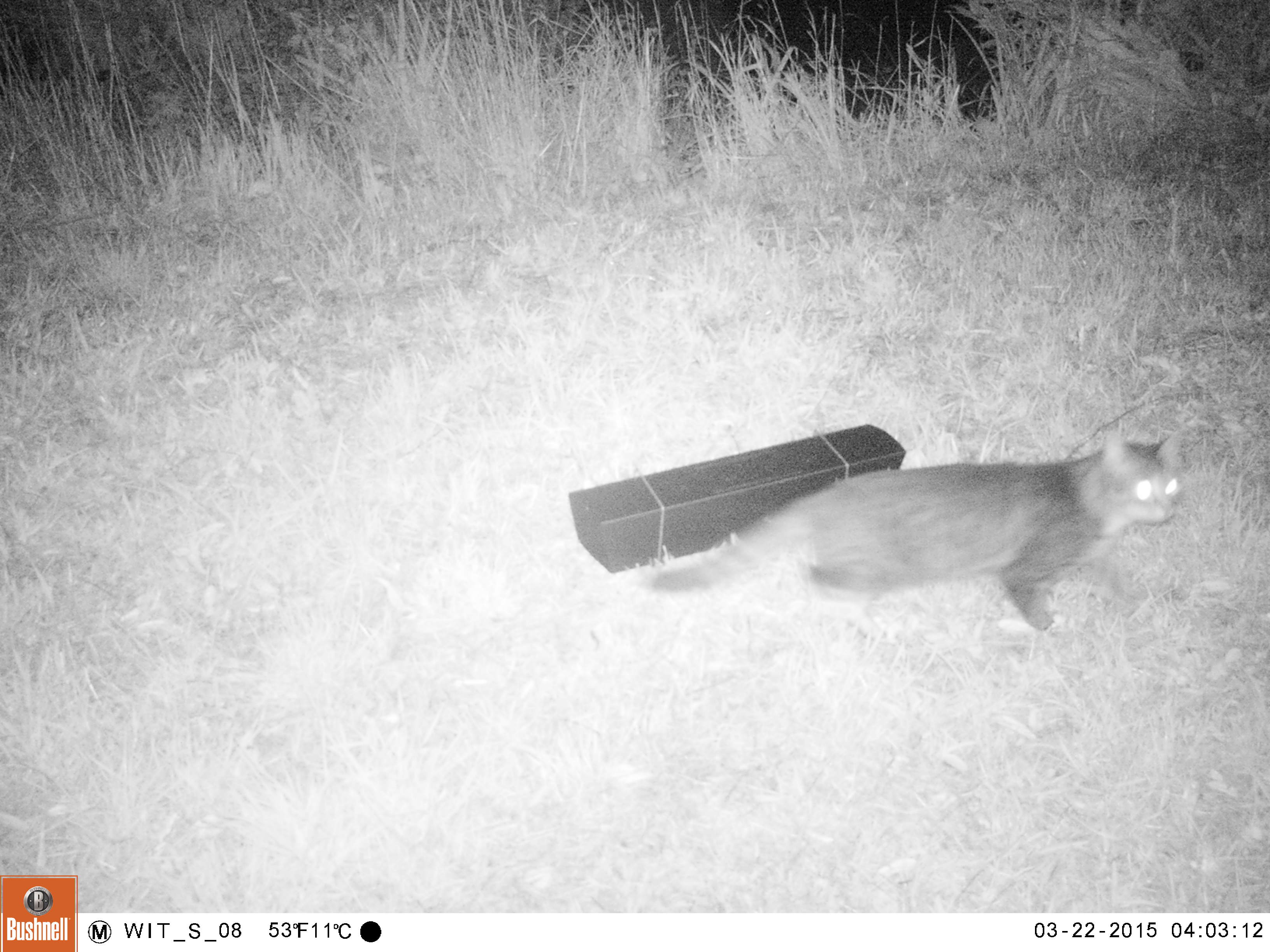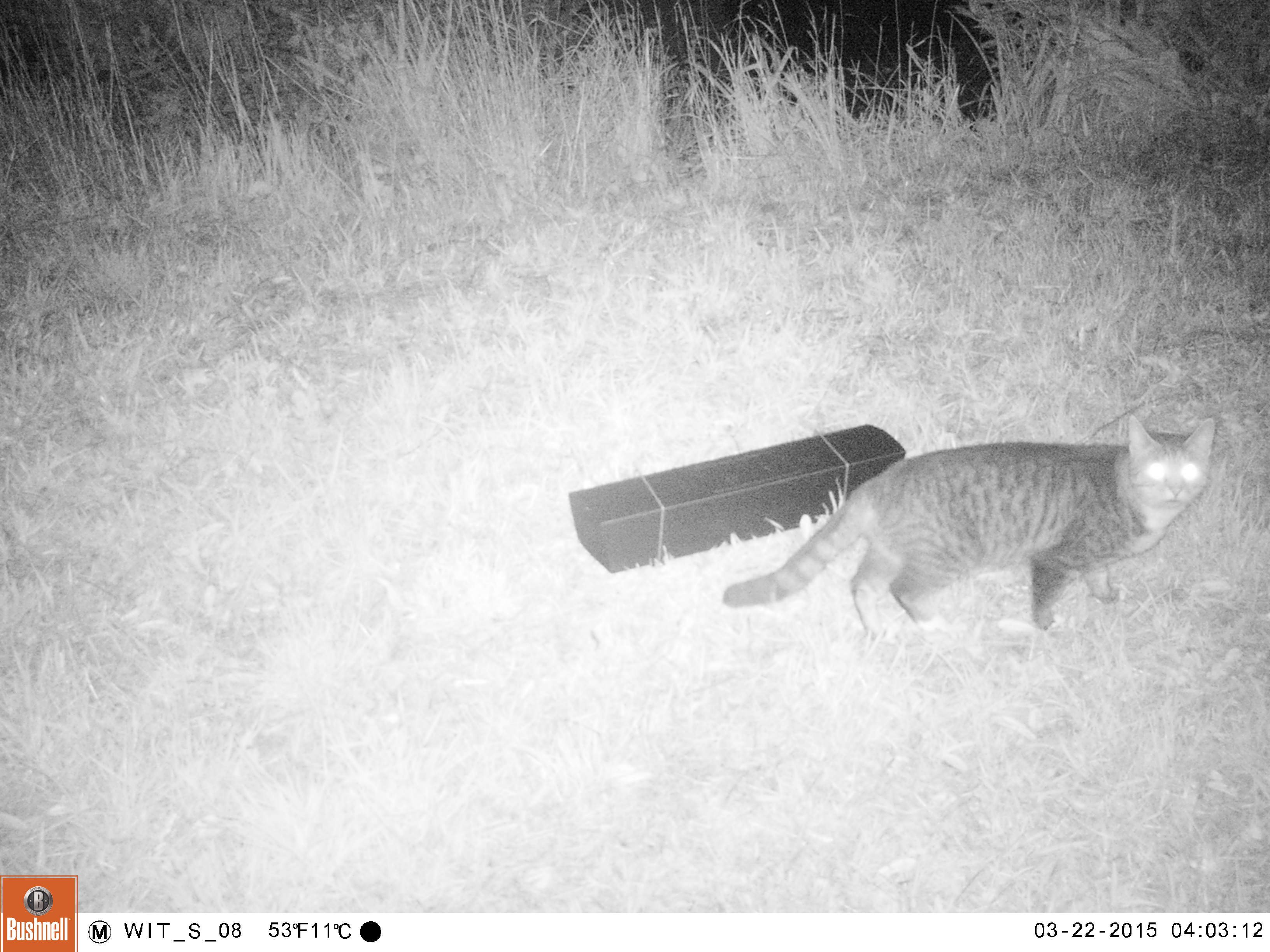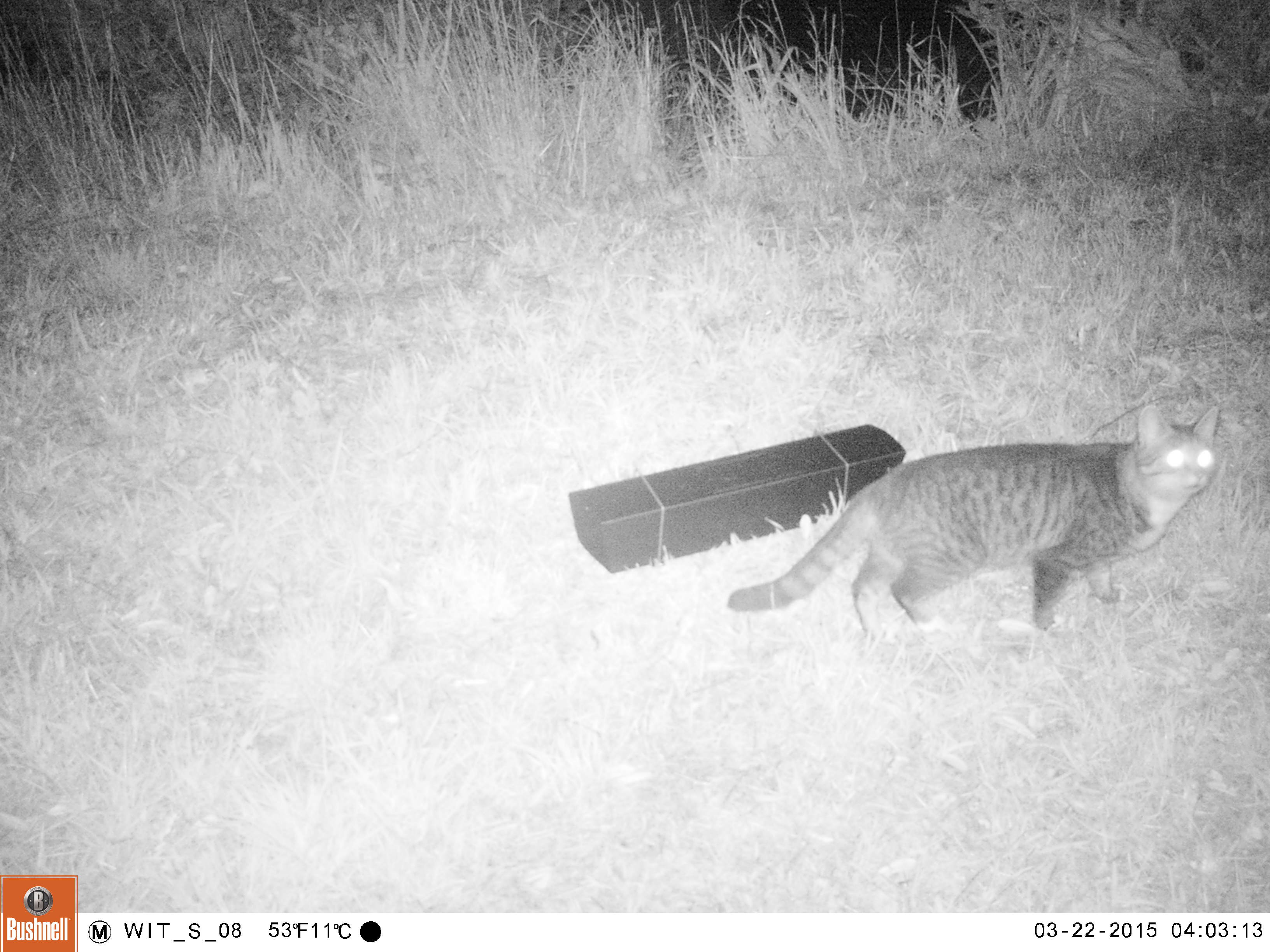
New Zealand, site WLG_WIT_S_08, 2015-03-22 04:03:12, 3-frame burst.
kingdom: Animalia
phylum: Chordata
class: Mammalia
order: Carnivora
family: Felidae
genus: Felis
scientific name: Felis catus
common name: domestic cat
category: cat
Cat (domestic cat) (Felis catus).